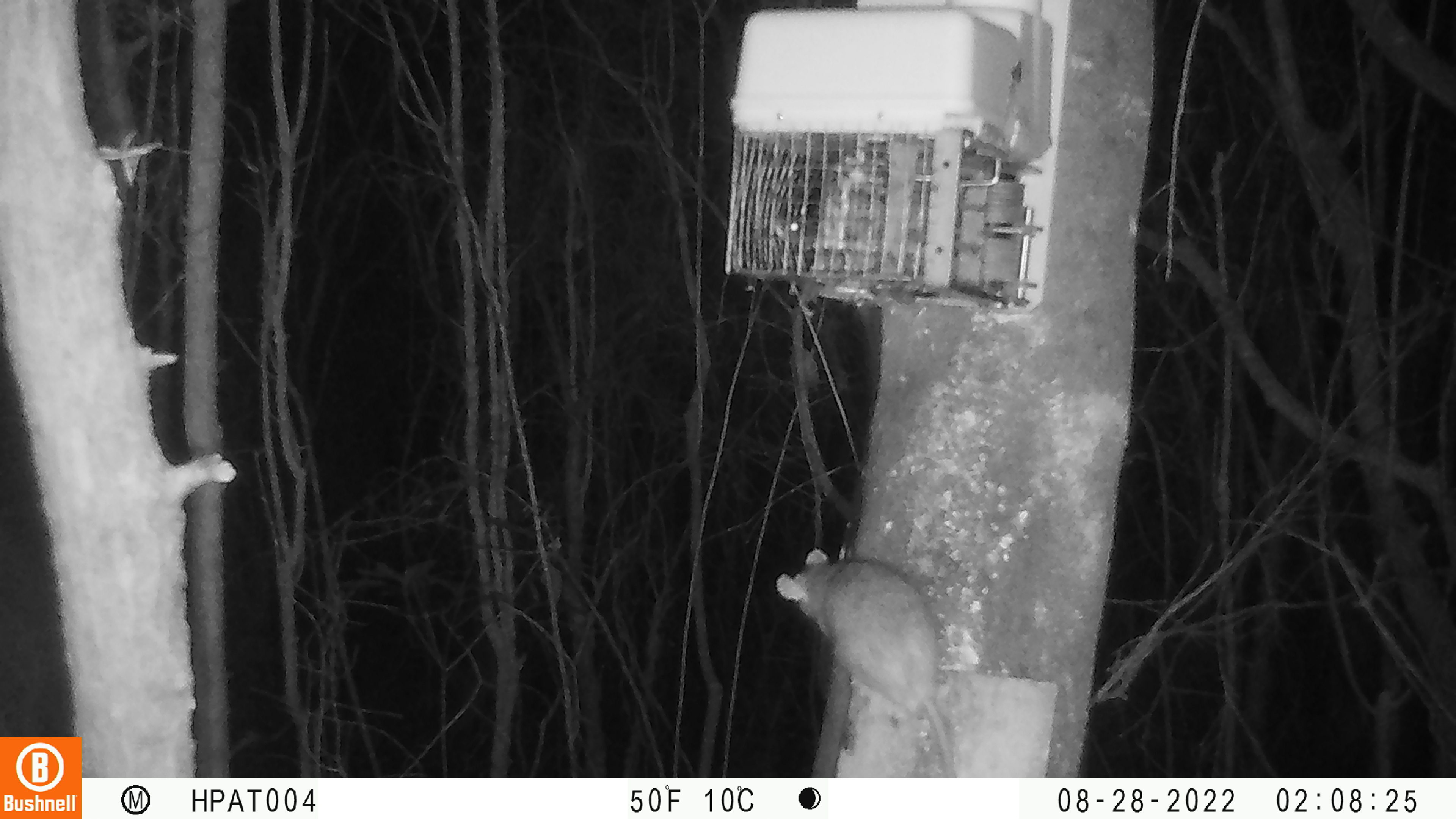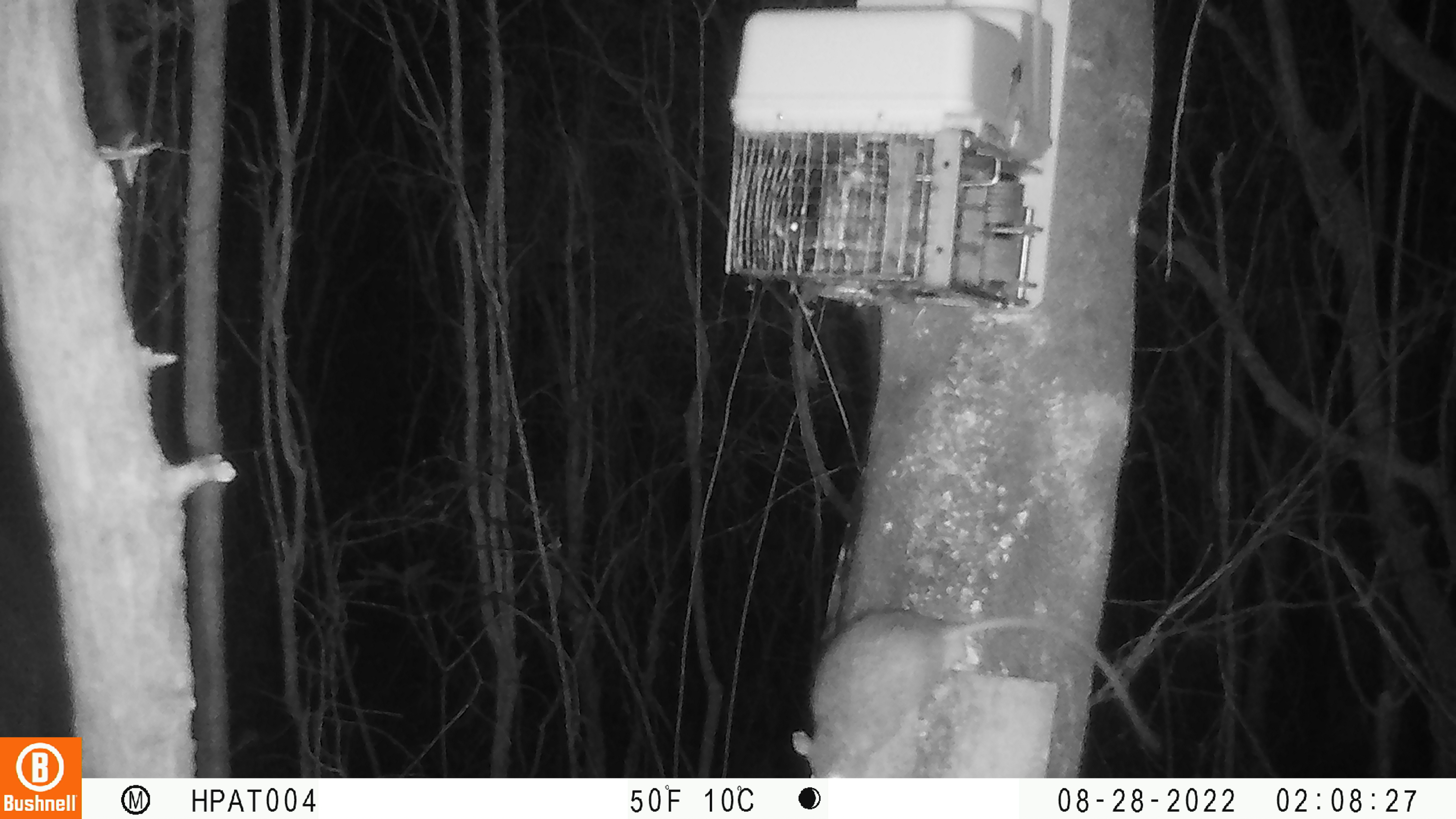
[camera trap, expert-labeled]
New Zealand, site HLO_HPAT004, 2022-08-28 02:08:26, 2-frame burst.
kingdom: Animalia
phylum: Chordata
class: Mammalia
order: Rodentia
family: Muridae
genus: Rattus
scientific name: Rattus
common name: rat